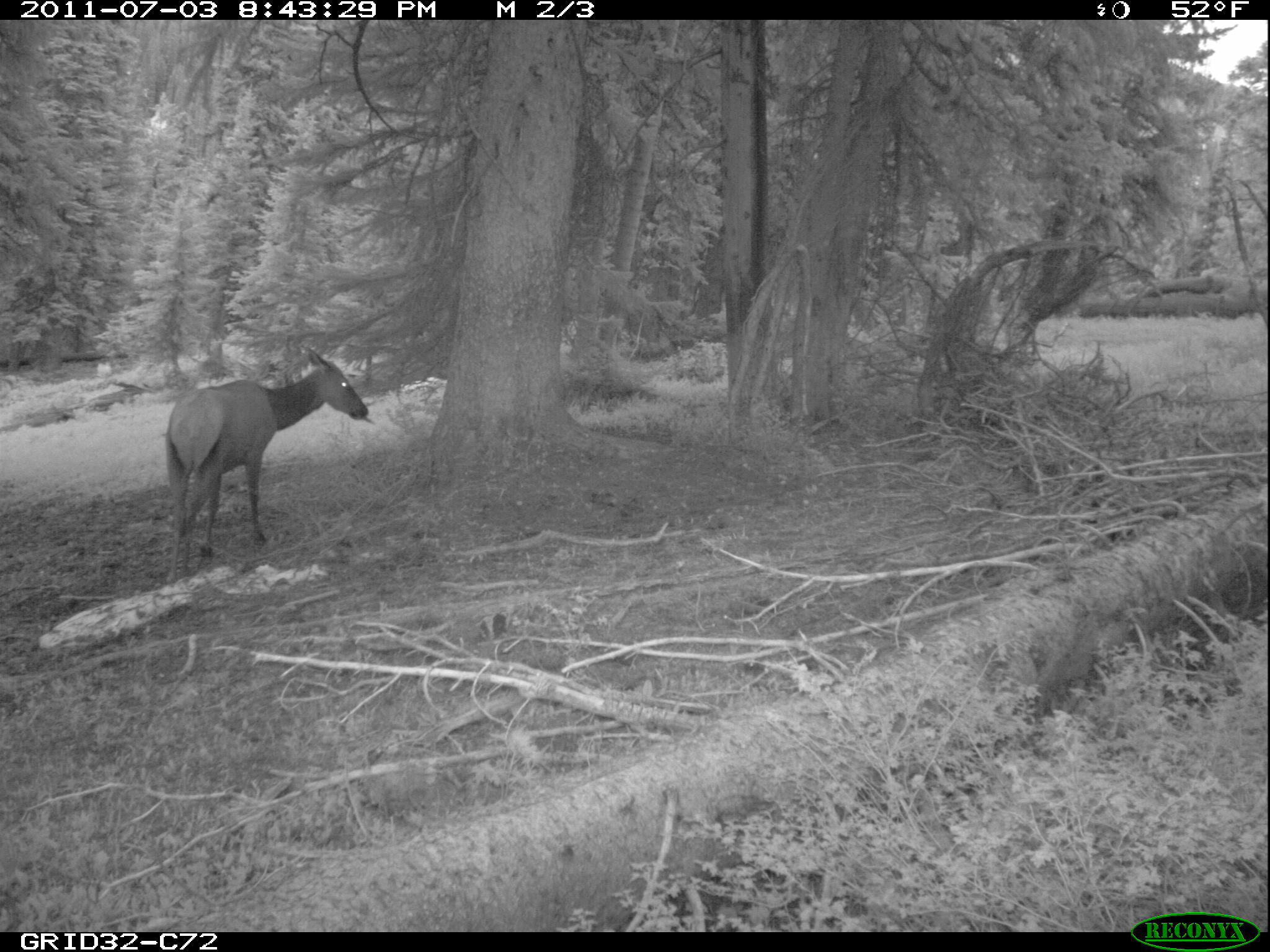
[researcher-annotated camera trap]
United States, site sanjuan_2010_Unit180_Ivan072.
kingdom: Animalia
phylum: Chordata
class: Mammalia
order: Artiodactyla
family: Cervidae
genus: Cervus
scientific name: Cervus elaphus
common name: red deer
Cervus elaphus (red deer).